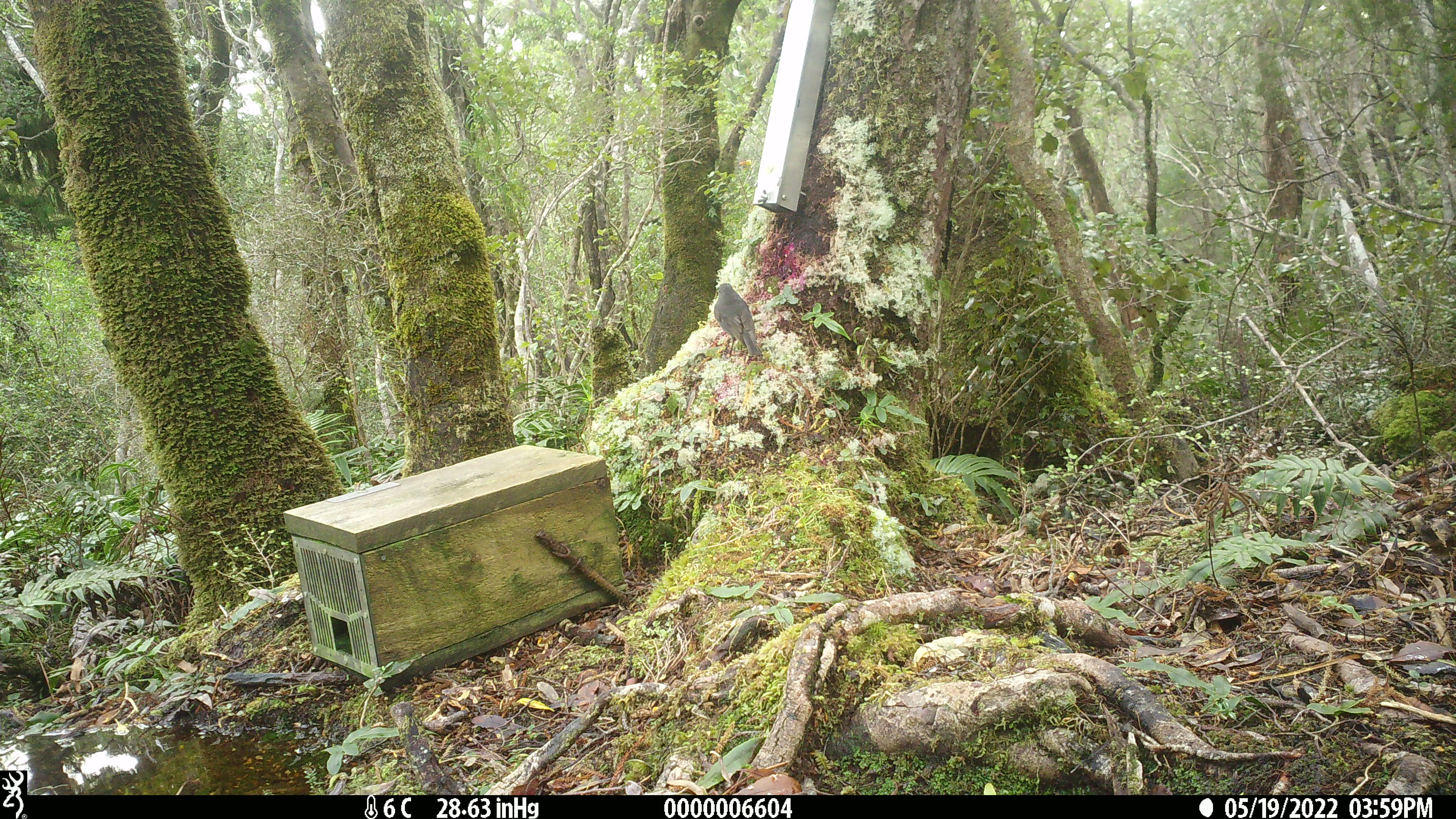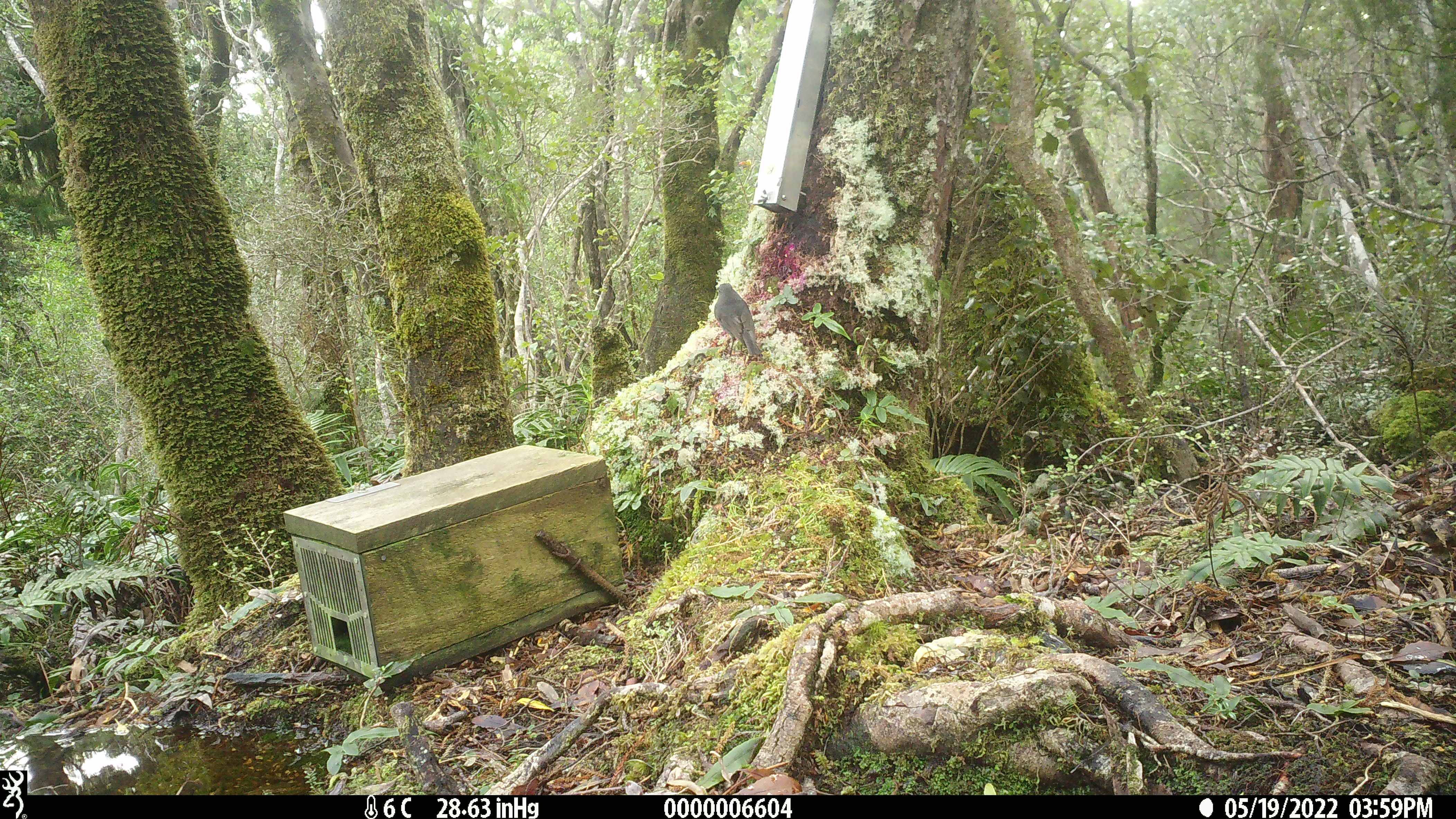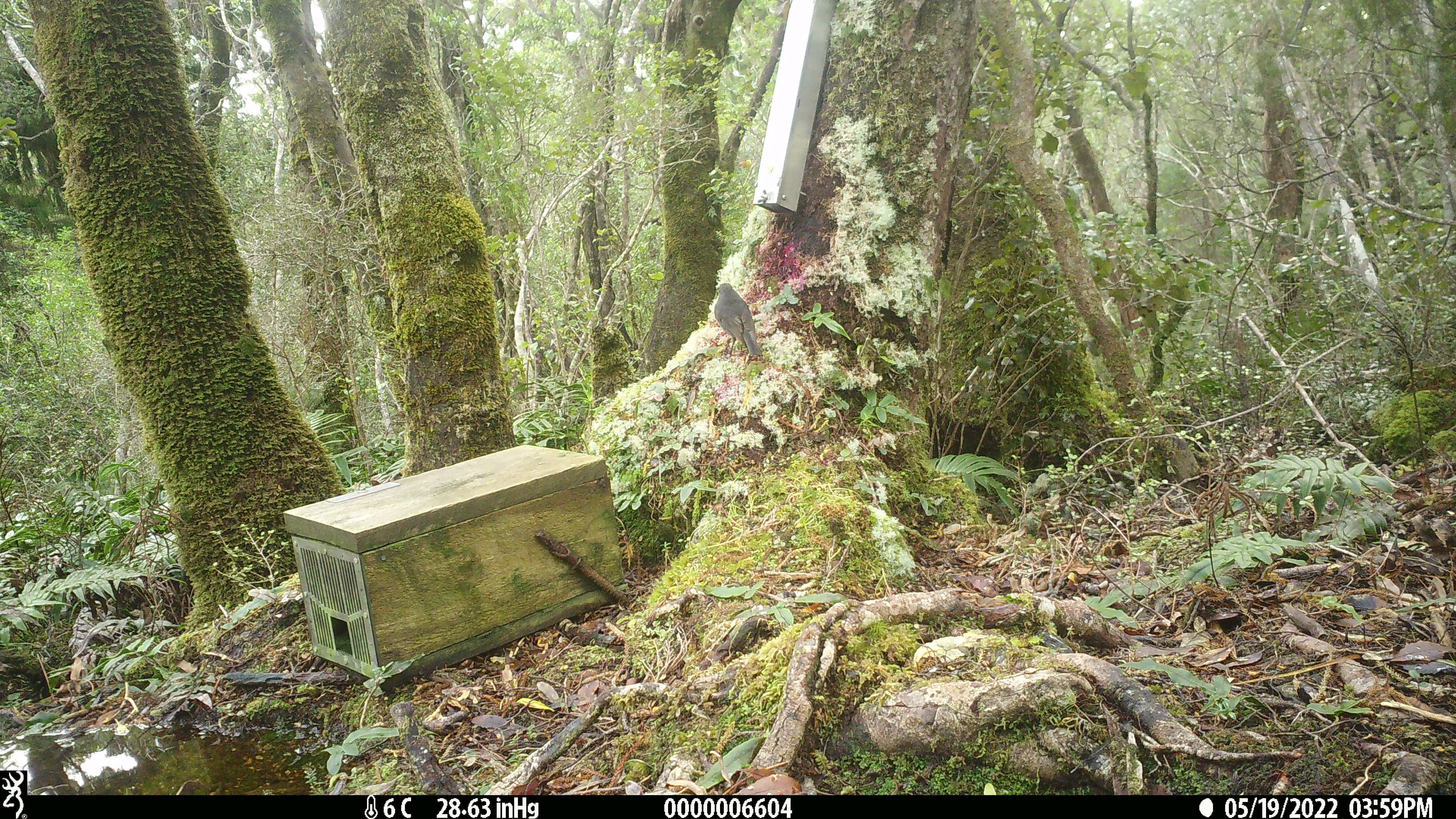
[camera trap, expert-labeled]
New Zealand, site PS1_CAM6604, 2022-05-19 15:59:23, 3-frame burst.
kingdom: Animalia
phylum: Chordata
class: Aves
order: Passeriformes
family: Petroicidae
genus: Petroica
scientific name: Petroica australis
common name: new zealand robin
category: robin